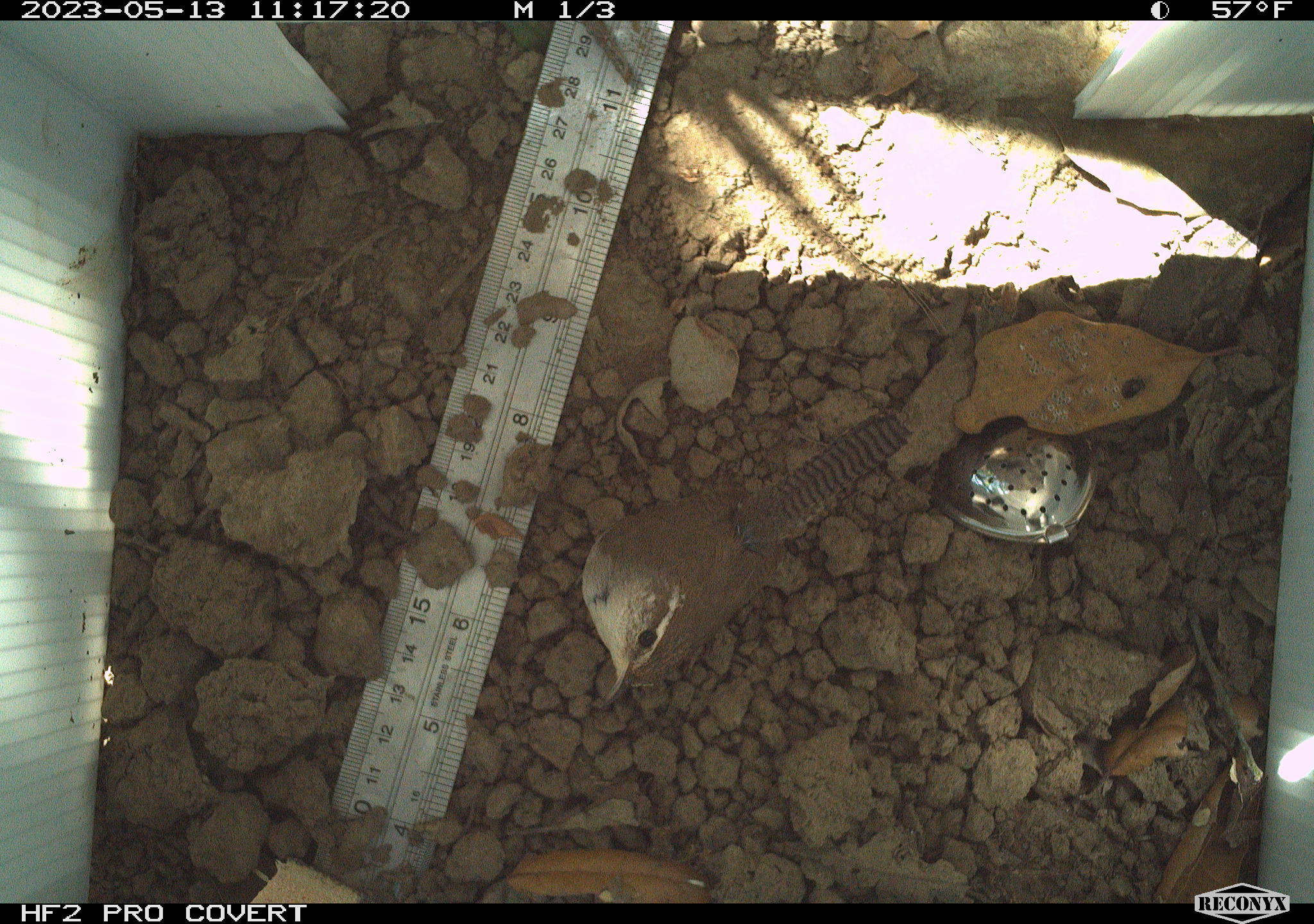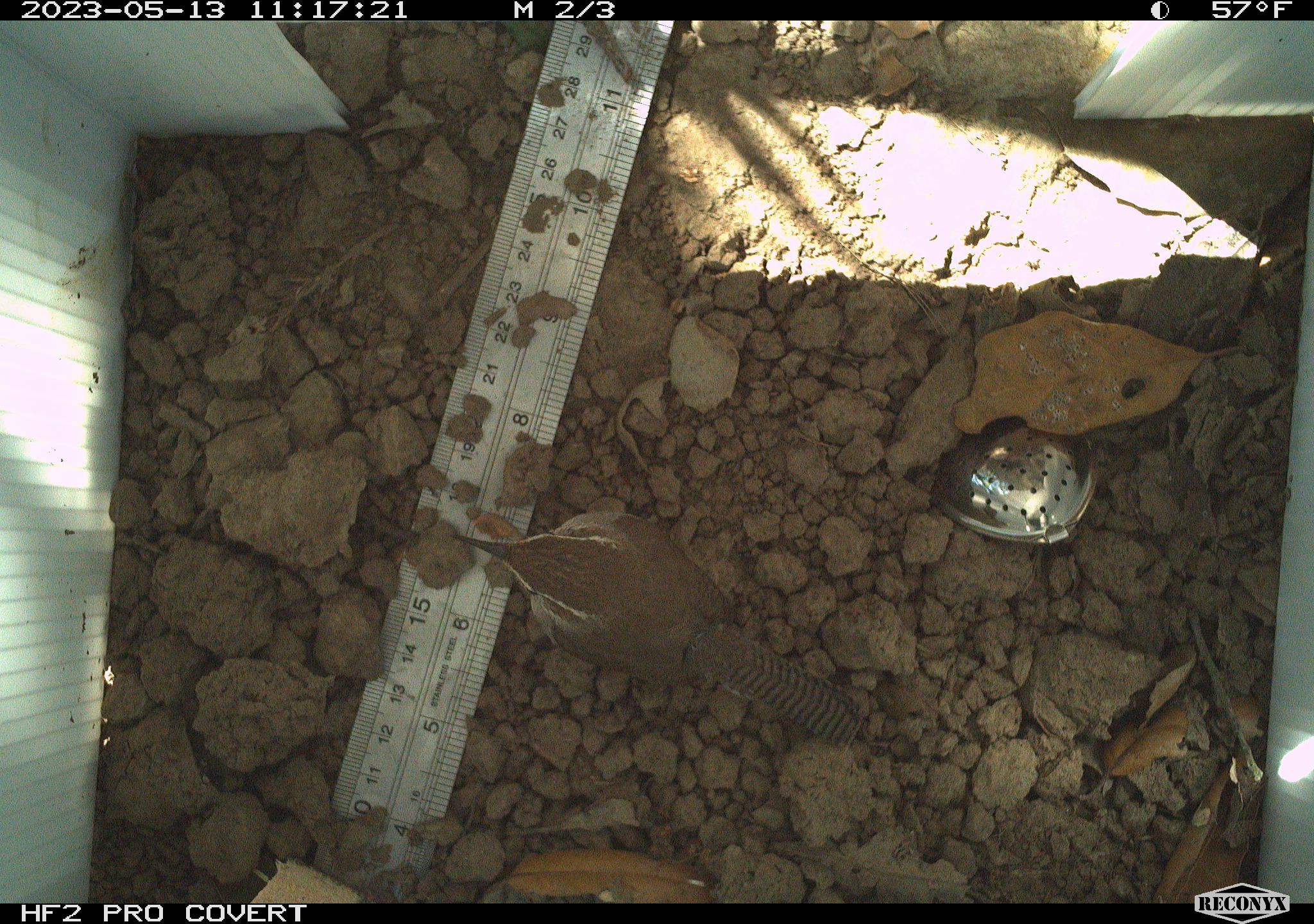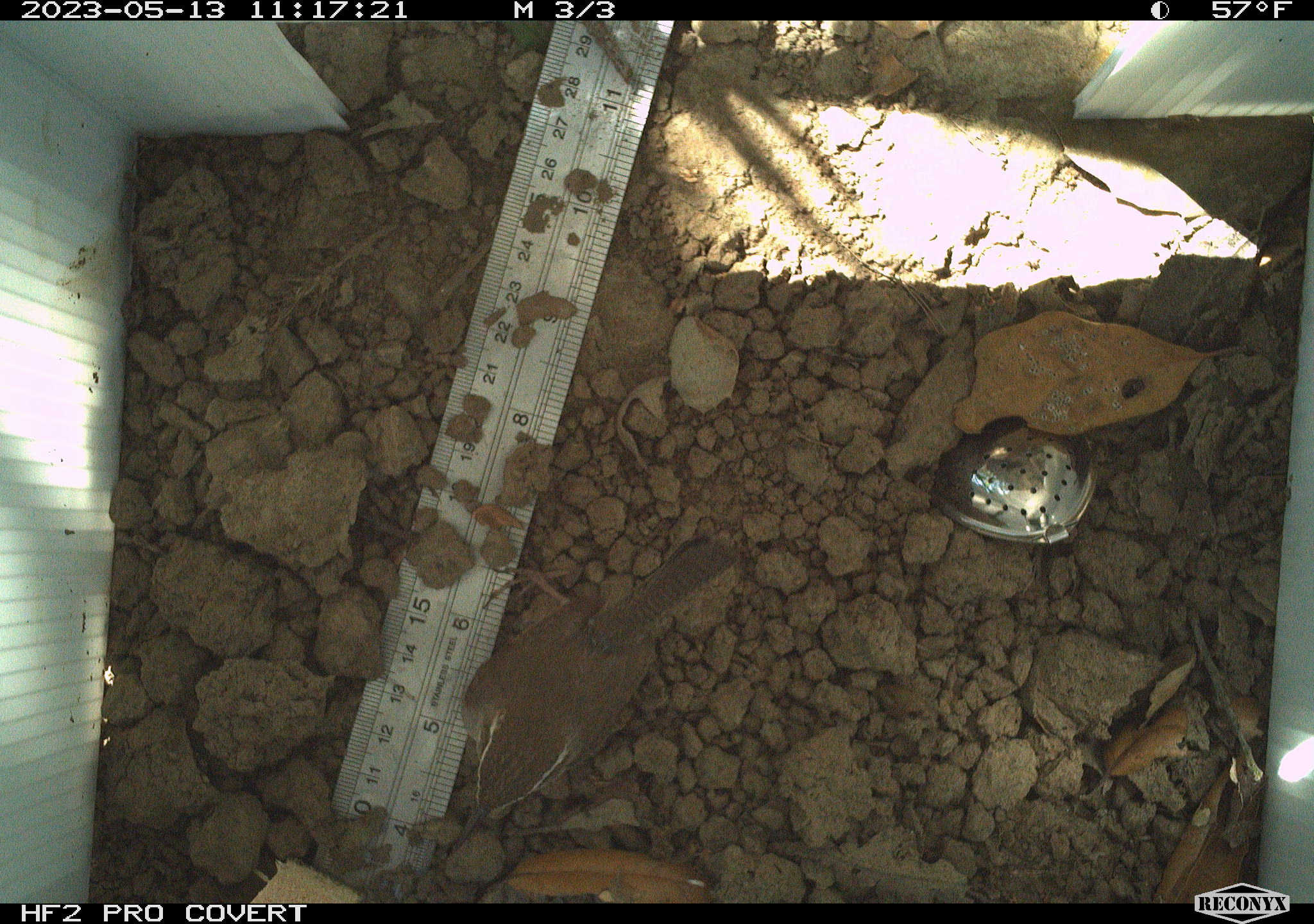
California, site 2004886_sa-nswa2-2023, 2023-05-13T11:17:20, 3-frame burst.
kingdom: Animalia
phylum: Chordata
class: Aves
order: Passeriformes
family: Troglodytidae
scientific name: Troglodytidae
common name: wren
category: troglodytidae family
Troglodytidae family (wren) (Troglodytidae).